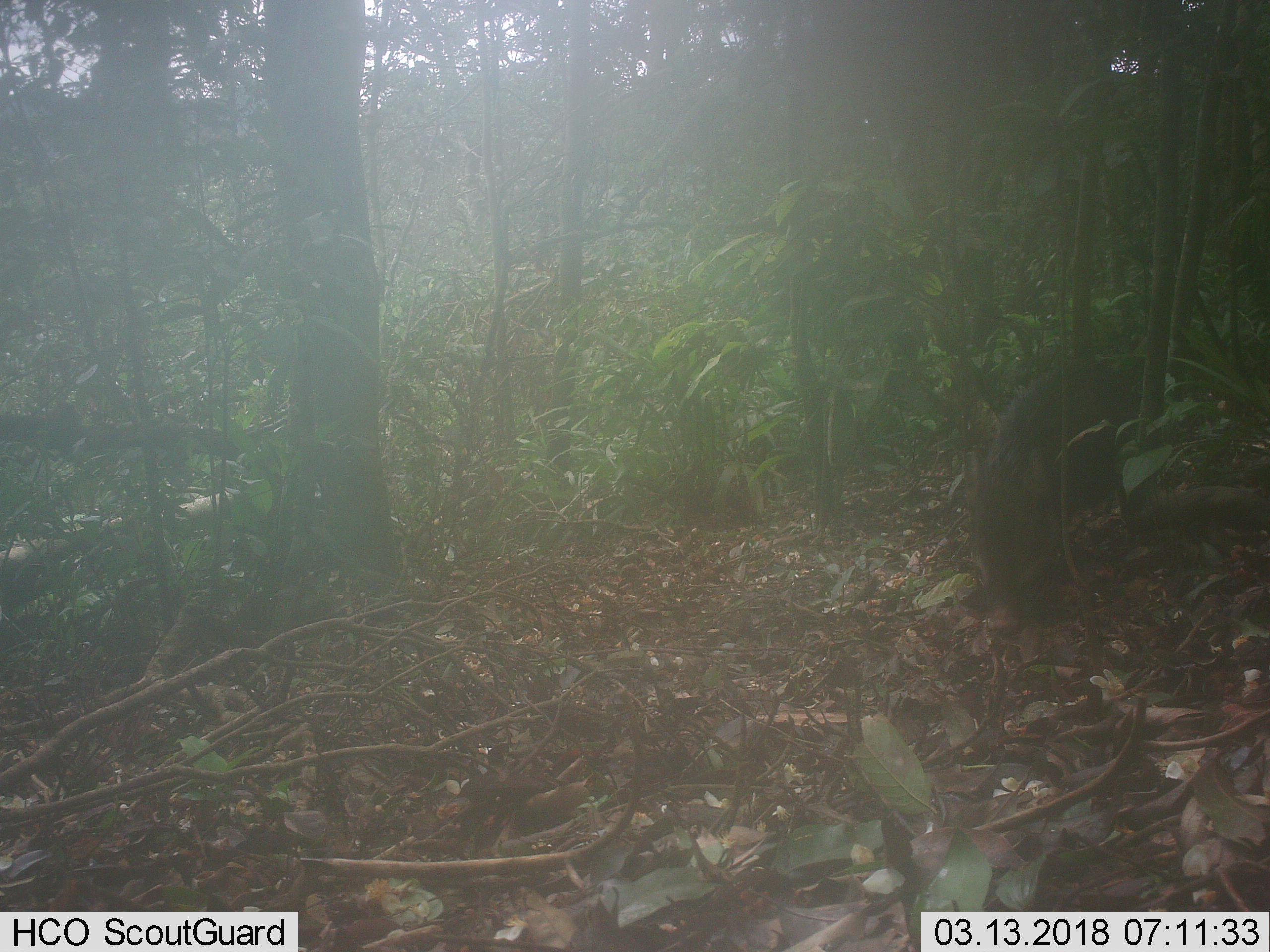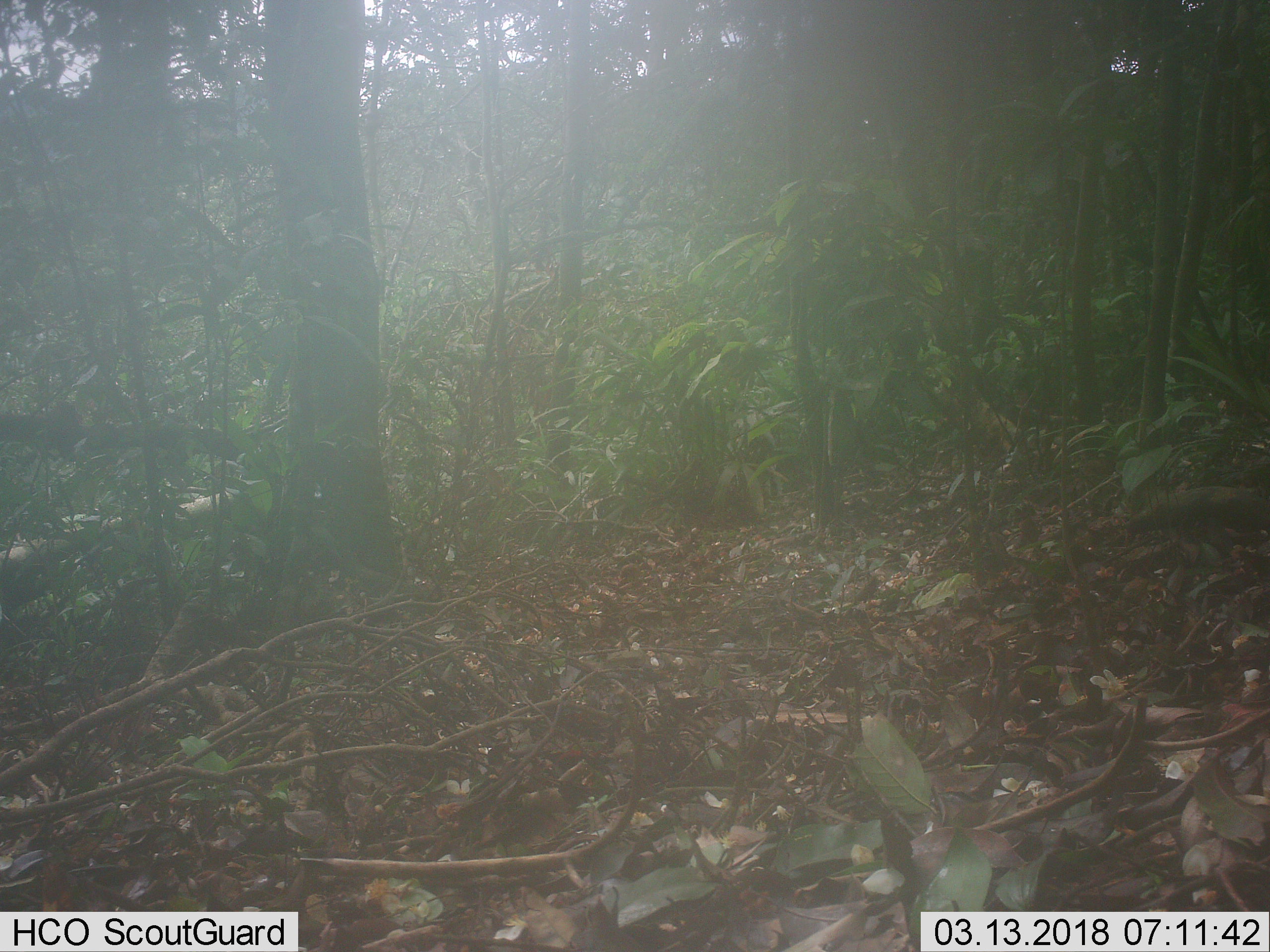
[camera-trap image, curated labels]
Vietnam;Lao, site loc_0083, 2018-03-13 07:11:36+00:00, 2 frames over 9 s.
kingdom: Animalia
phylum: Chordata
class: Mammalia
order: Artiodactyla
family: Suidae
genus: Sus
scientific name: Sus scrofa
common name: eurasian wild pig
Eurasian wild pig (Sus scrofa). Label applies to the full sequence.